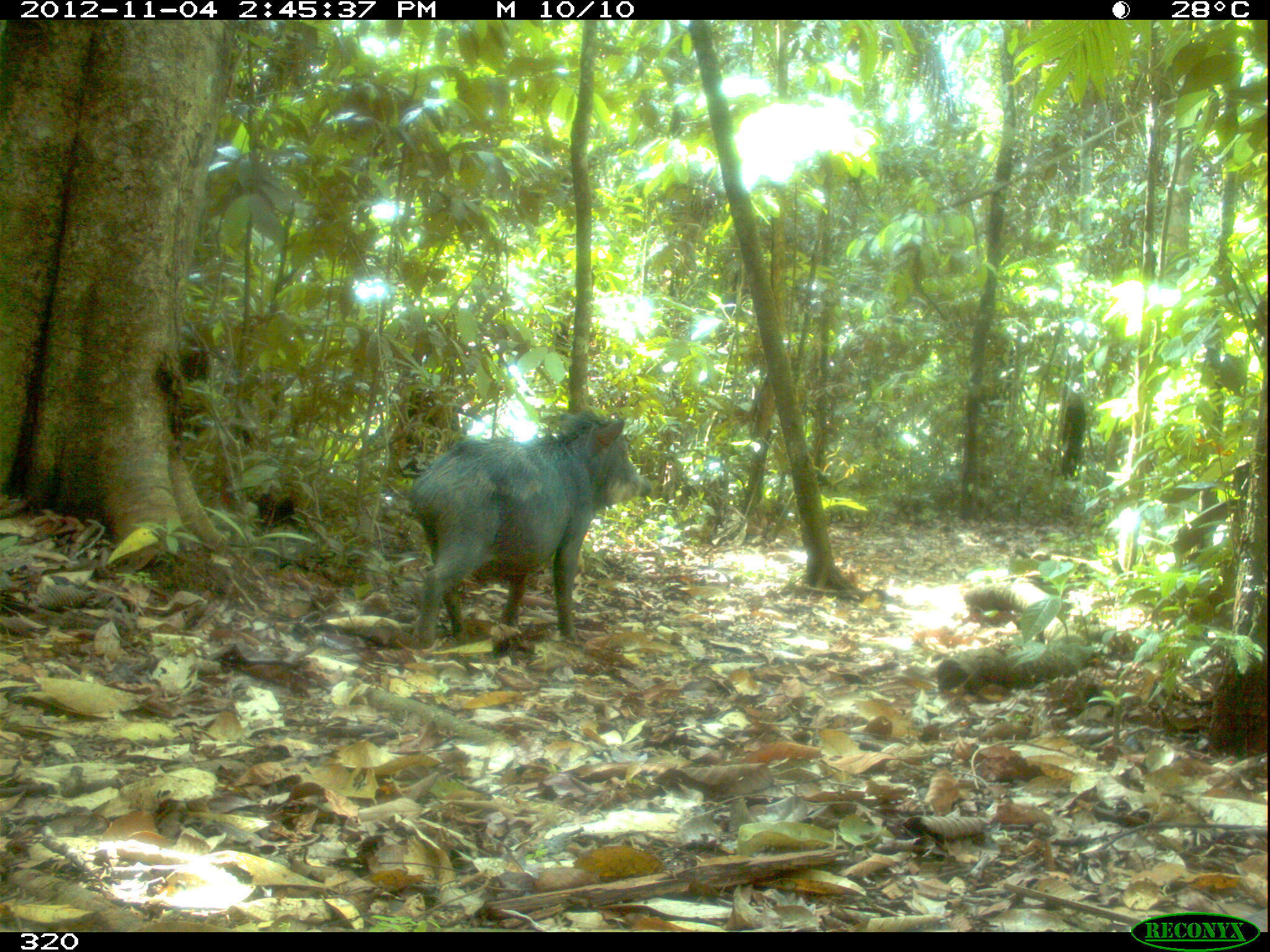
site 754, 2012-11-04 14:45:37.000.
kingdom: Animalia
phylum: Chordata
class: Mammalia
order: Artiodactyla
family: Tayassuidae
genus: Tayassu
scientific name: Tayassu pecari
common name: white-lipped peccary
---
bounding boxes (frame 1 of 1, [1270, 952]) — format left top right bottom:
tayassu pecari: 408 411 652 657